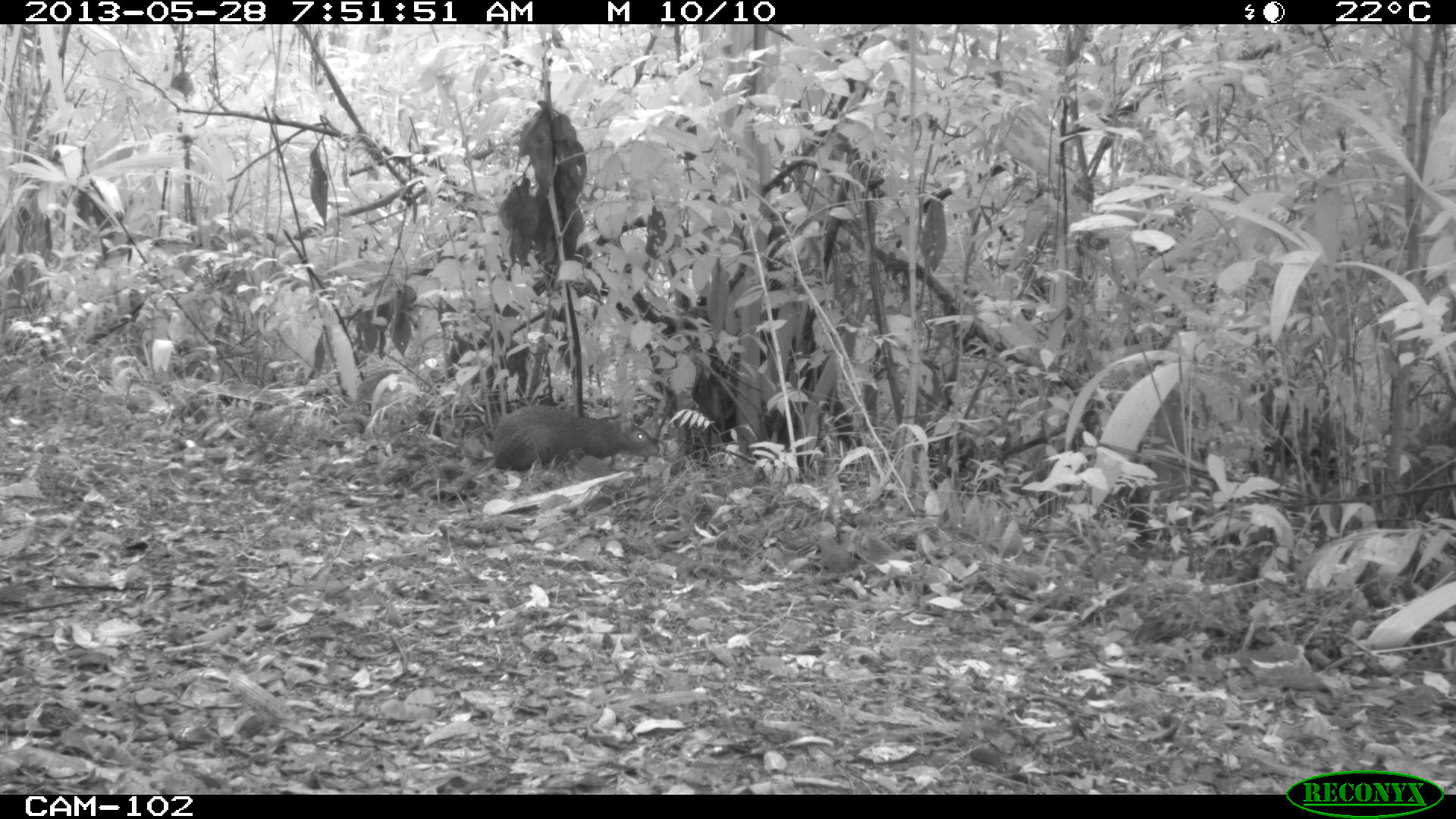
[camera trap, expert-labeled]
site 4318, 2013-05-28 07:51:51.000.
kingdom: Animalia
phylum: Chordata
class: Mammalia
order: Rodentia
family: Dasyproctidae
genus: Dasyprocta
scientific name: Dasyprocta punctata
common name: central american agouti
Dasyprocta punctata (central american agouti), count 1.